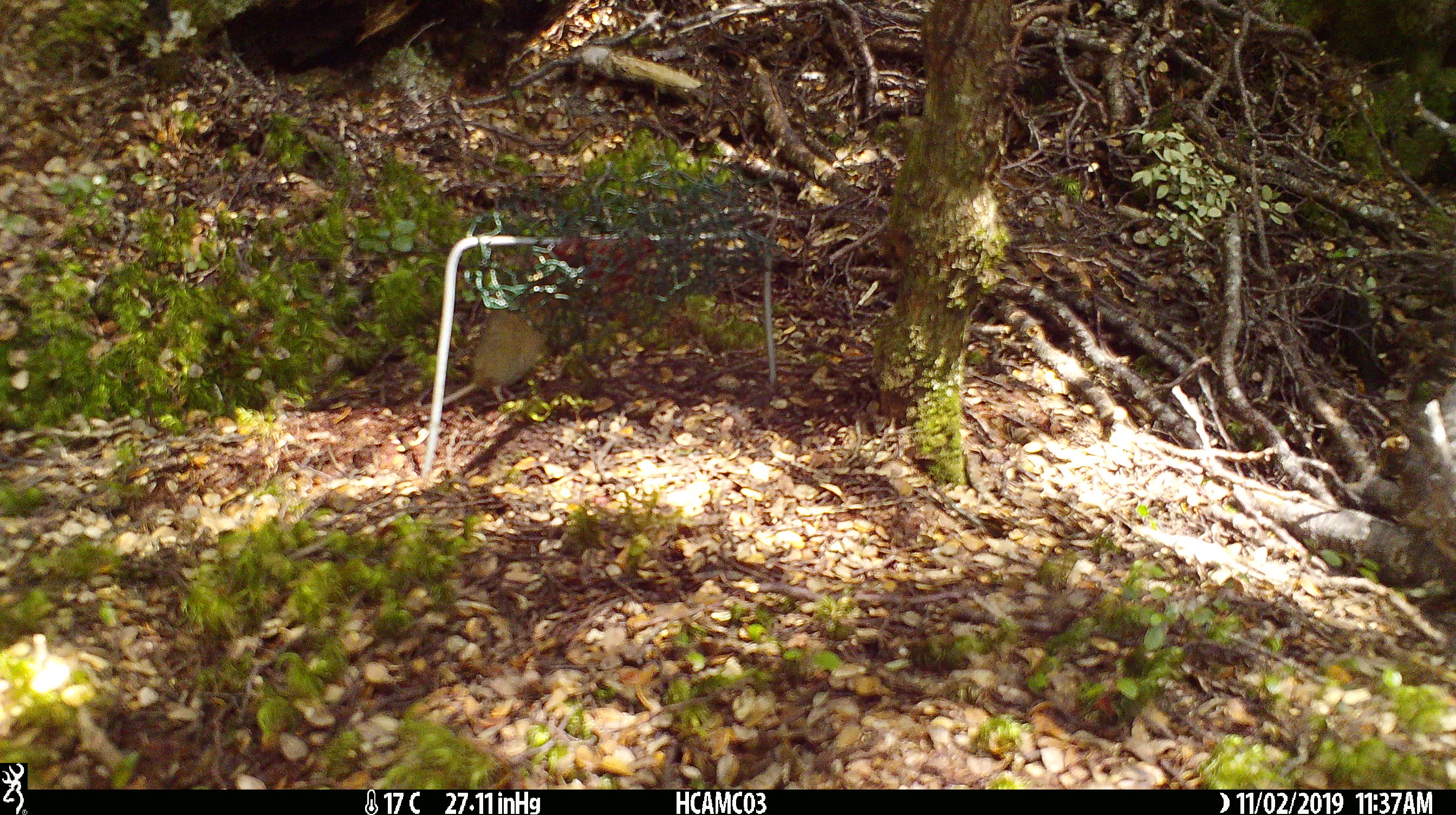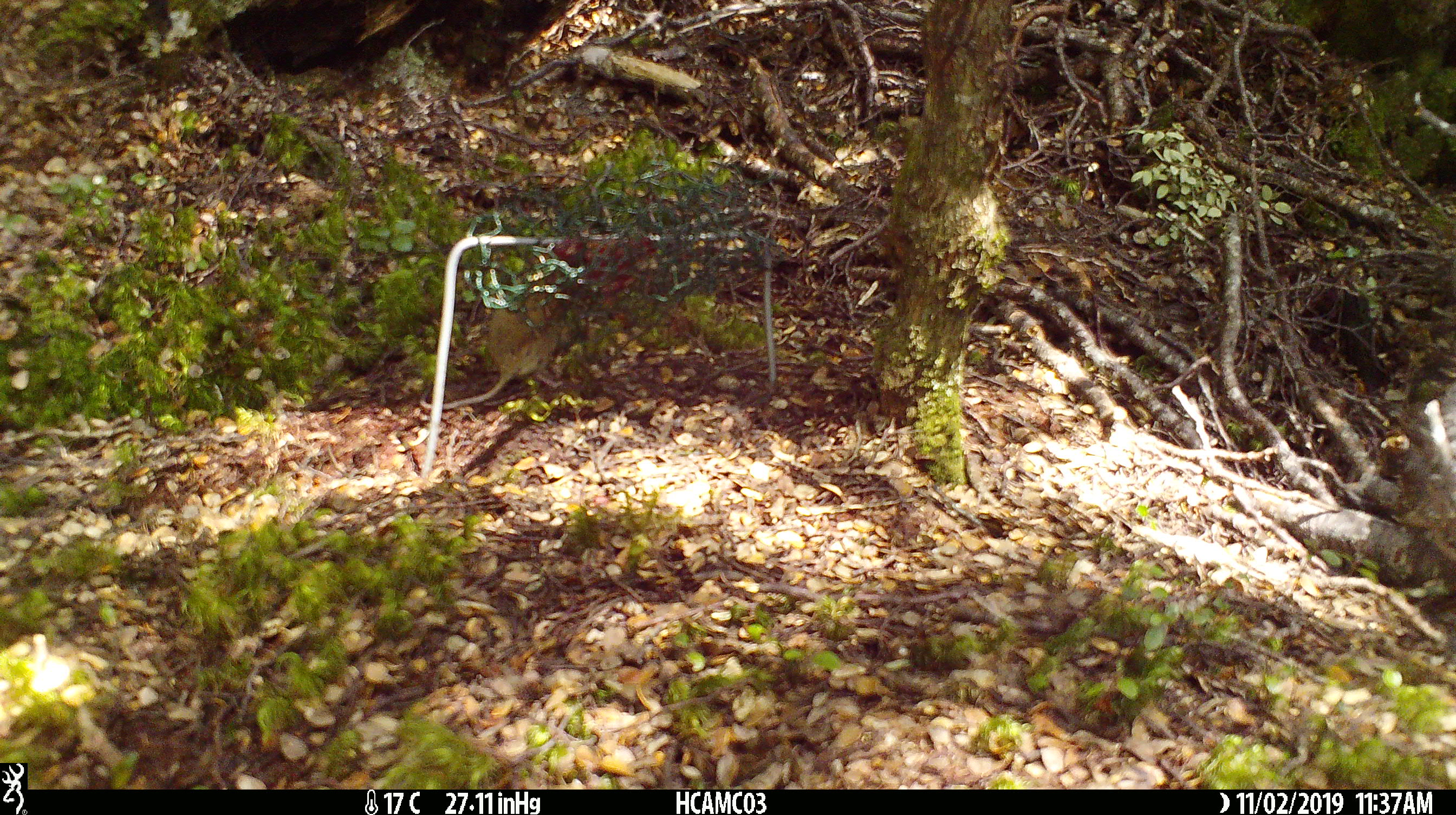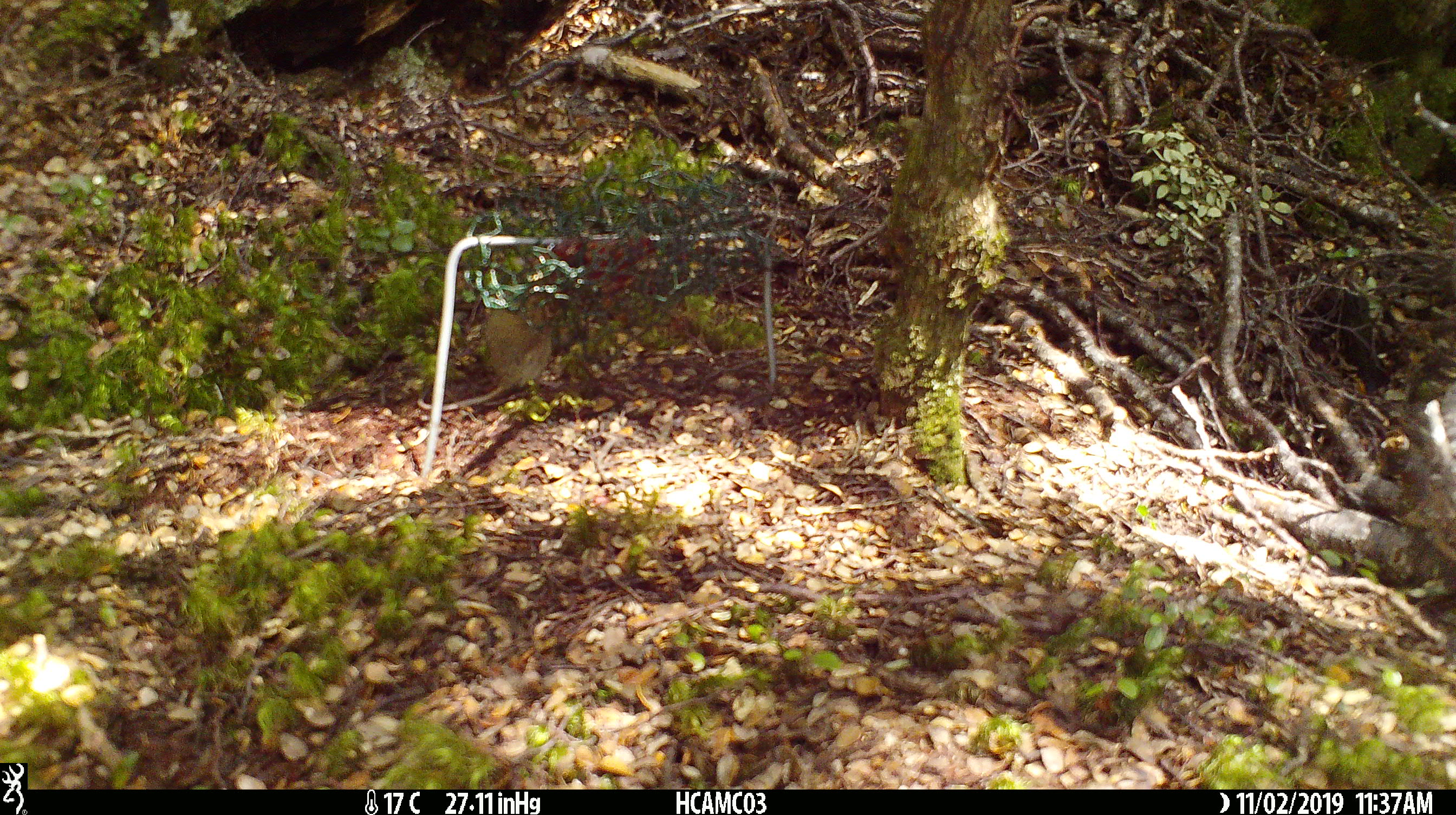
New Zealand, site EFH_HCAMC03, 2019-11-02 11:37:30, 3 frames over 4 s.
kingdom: Animalia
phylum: Chordata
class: Mammalia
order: Rodentia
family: Muridae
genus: Mus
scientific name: Mus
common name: mouse